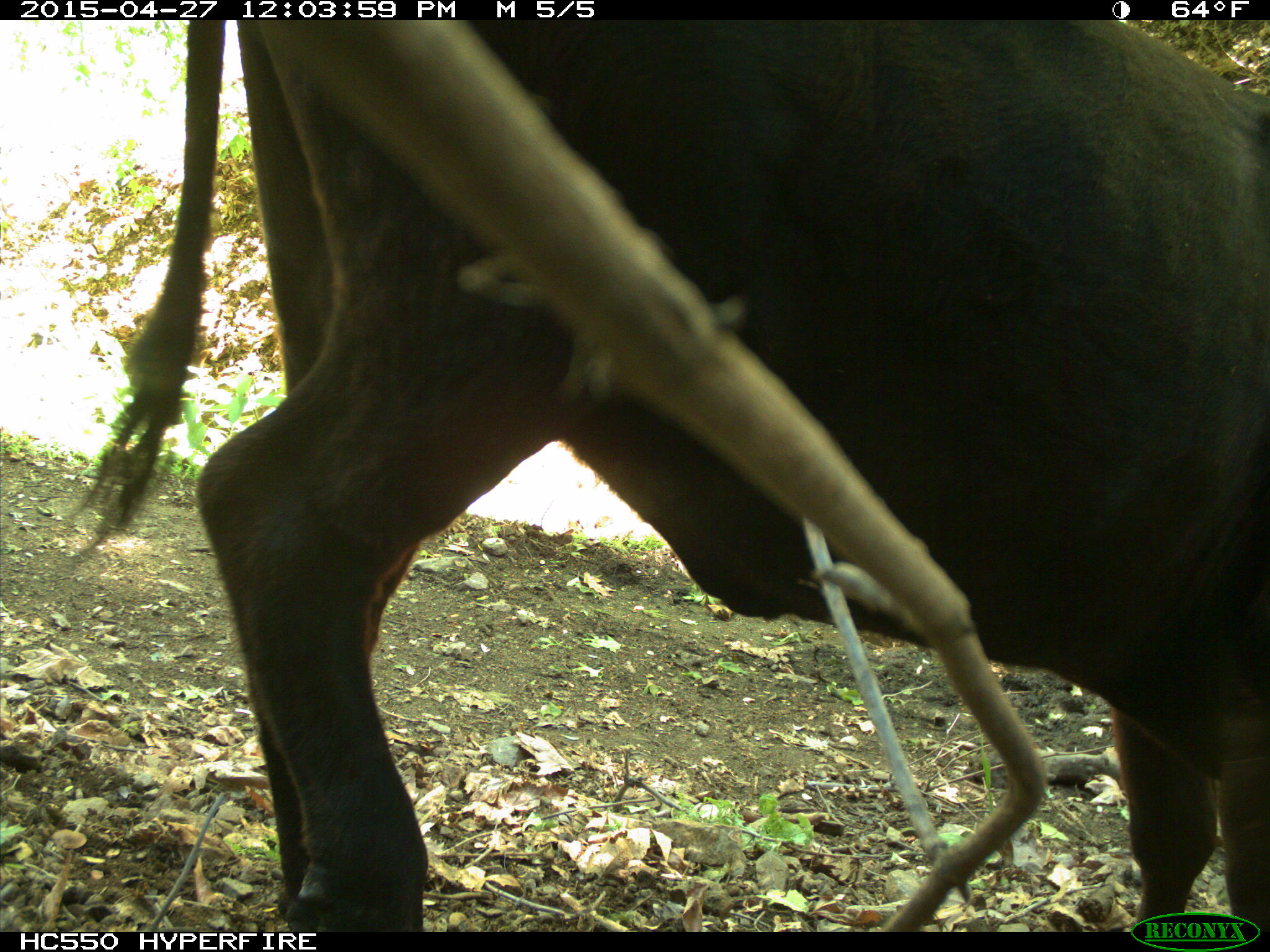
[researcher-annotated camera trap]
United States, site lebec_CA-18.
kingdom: Animalia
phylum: Chordata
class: Mammalia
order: Artiodactyla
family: Bovidae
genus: Bos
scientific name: Bos taurus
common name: domestic cow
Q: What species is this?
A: Bos taurus (domestic cow).